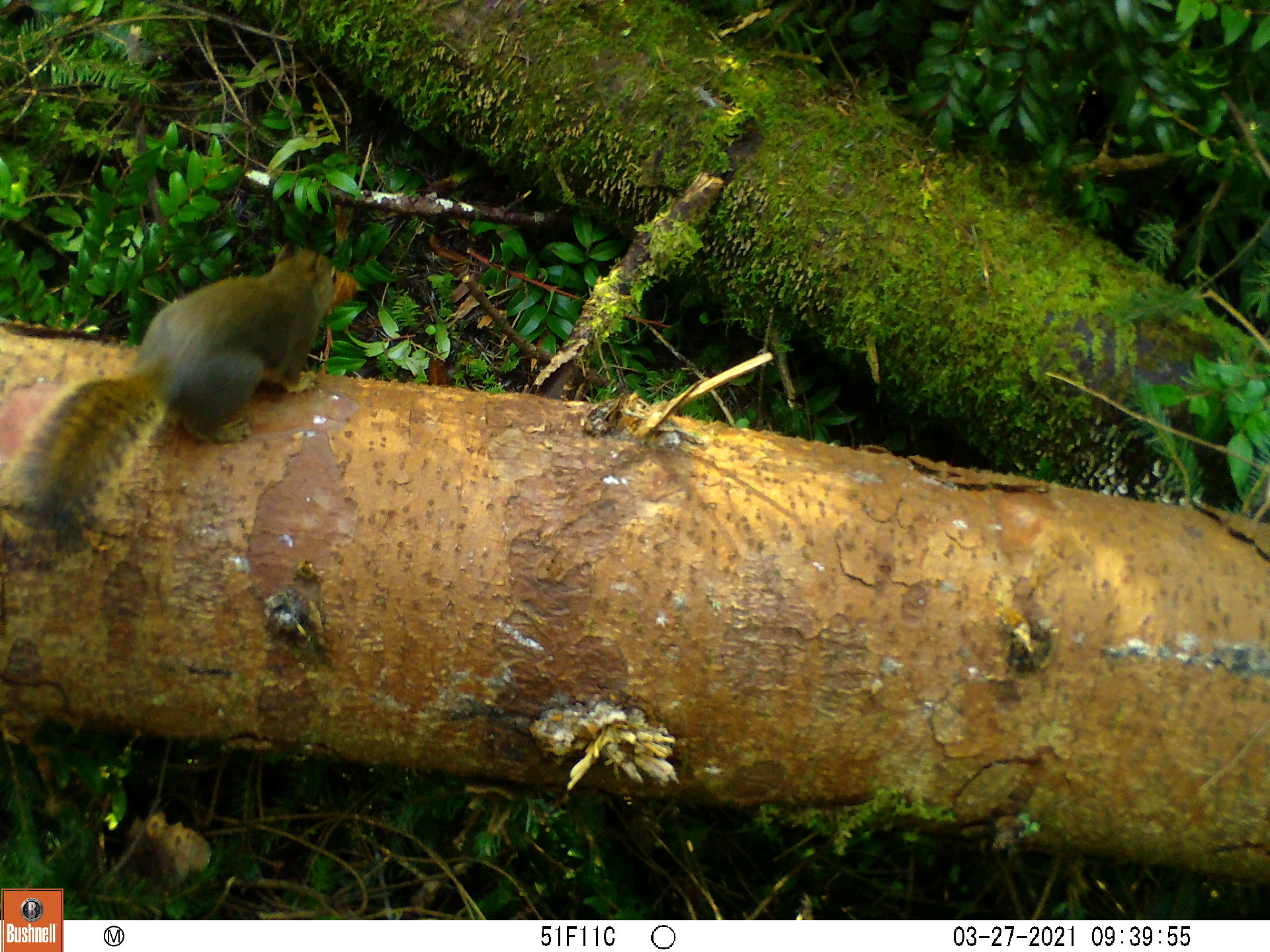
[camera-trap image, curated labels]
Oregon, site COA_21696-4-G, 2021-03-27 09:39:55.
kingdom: Animalia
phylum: Chordata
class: Mammalia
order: Rodentia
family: Sciuridae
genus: Tamiasciurus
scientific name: Tamiasciurus douglasii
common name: douglas squirrel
Douglas squirrel (Tamiasciurus douglasii).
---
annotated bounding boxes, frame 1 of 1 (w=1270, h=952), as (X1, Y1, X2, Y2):
douglas squirrel: (0, 224, 365, 581)